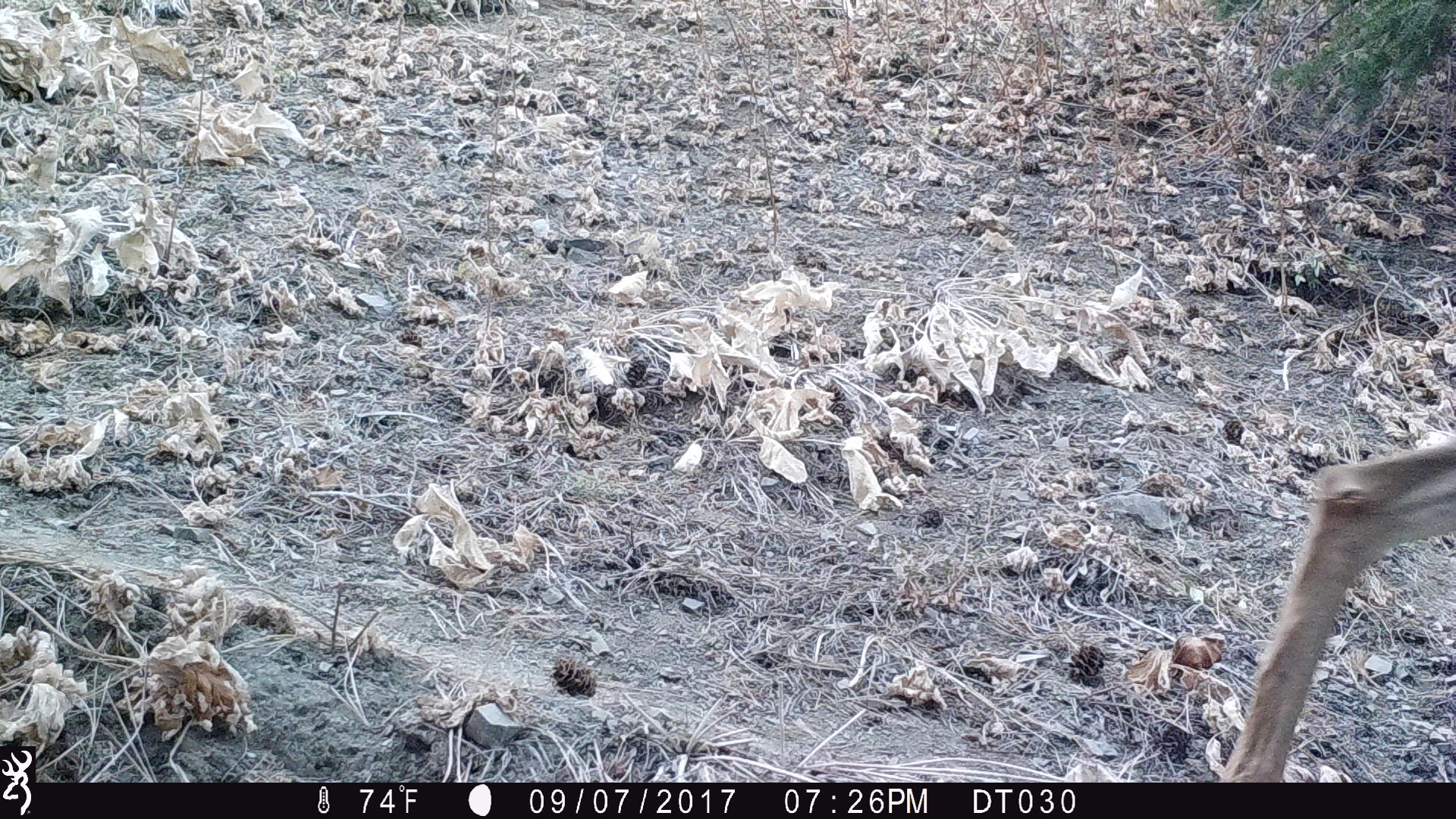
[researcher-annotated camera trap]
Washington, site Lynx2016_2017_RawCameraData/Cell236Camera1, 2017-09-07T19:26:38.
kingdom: Animalia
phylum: Chordata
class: Mammalia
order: Artiodactyla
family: Cervidae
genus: Odocoileus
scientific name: Odocoileus hemionus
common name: mule deer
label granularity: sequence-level